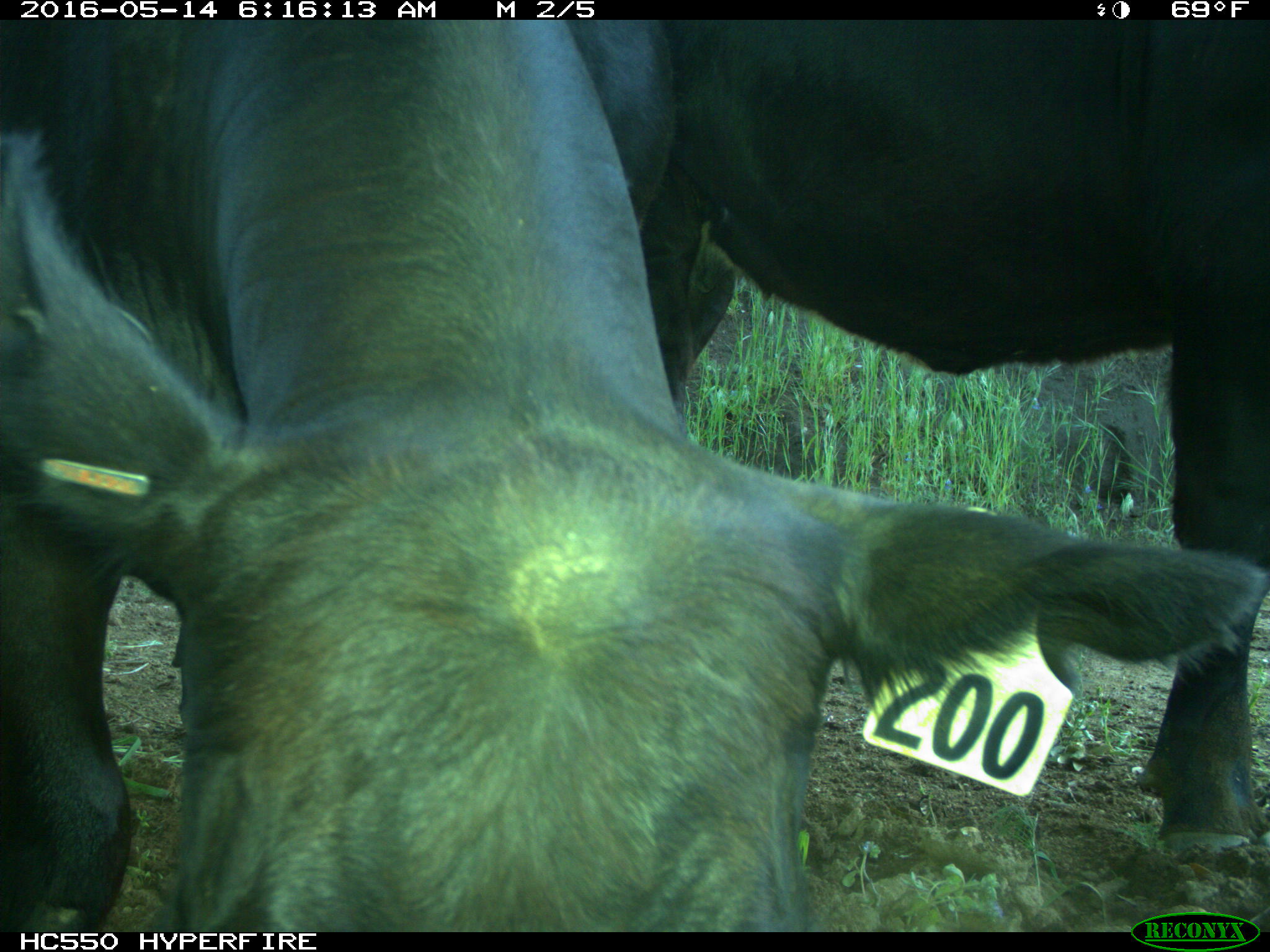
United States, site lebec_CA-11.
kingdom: Animalia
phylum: Chordata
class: Mammalia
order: Artiodactyla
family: Bovidae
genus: Bos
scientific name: Bos taurus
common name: domestic cow